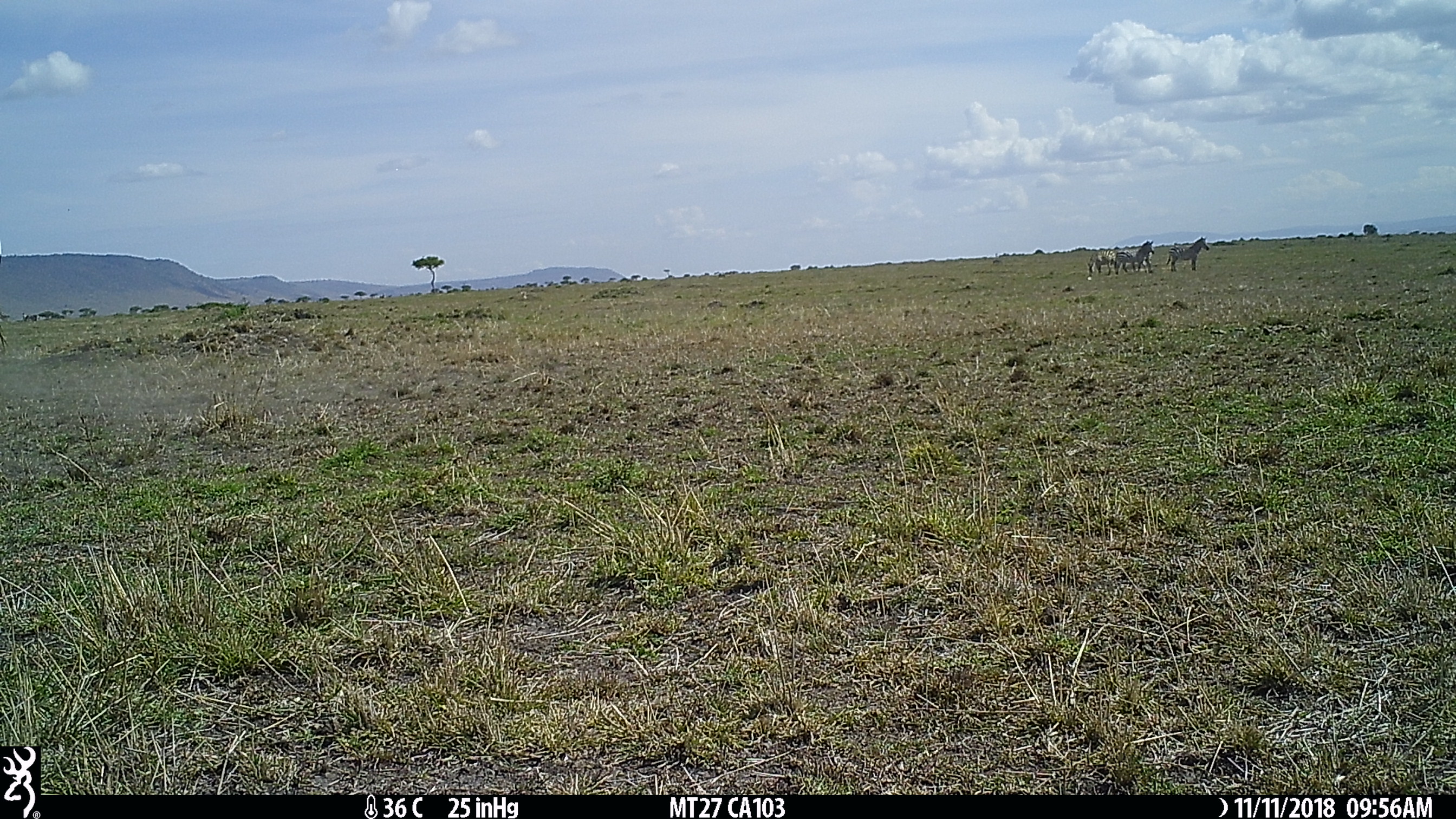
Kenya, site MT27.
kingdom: Animalia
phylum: Chordata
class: Mammalia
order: Perissodactyla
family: Equidae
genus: Equus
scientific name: Equus quagga burchellii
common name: burchell's zebra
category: zebra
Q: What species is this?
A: Zebra (burchell's zebra) (Equus quagga burchellii).